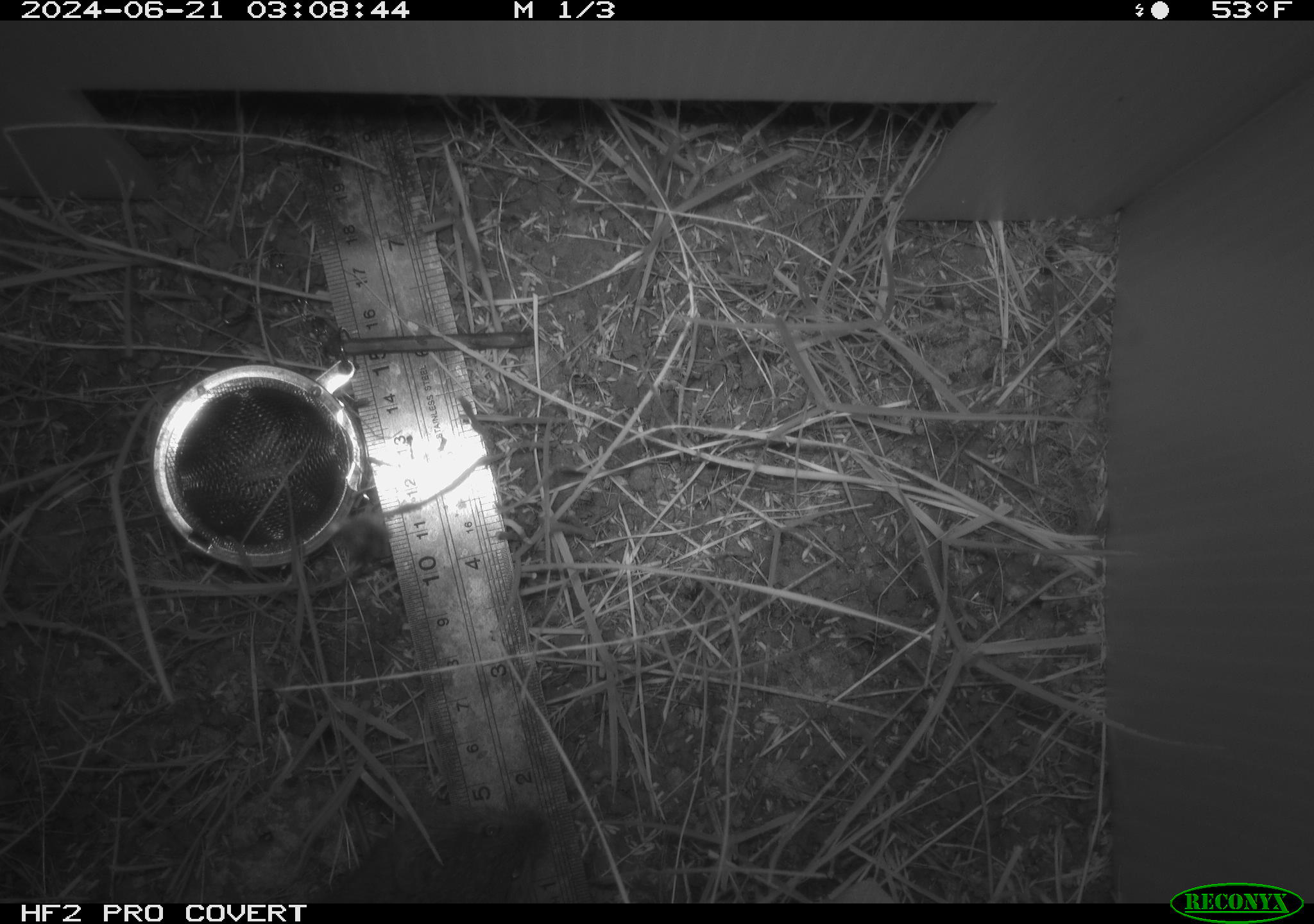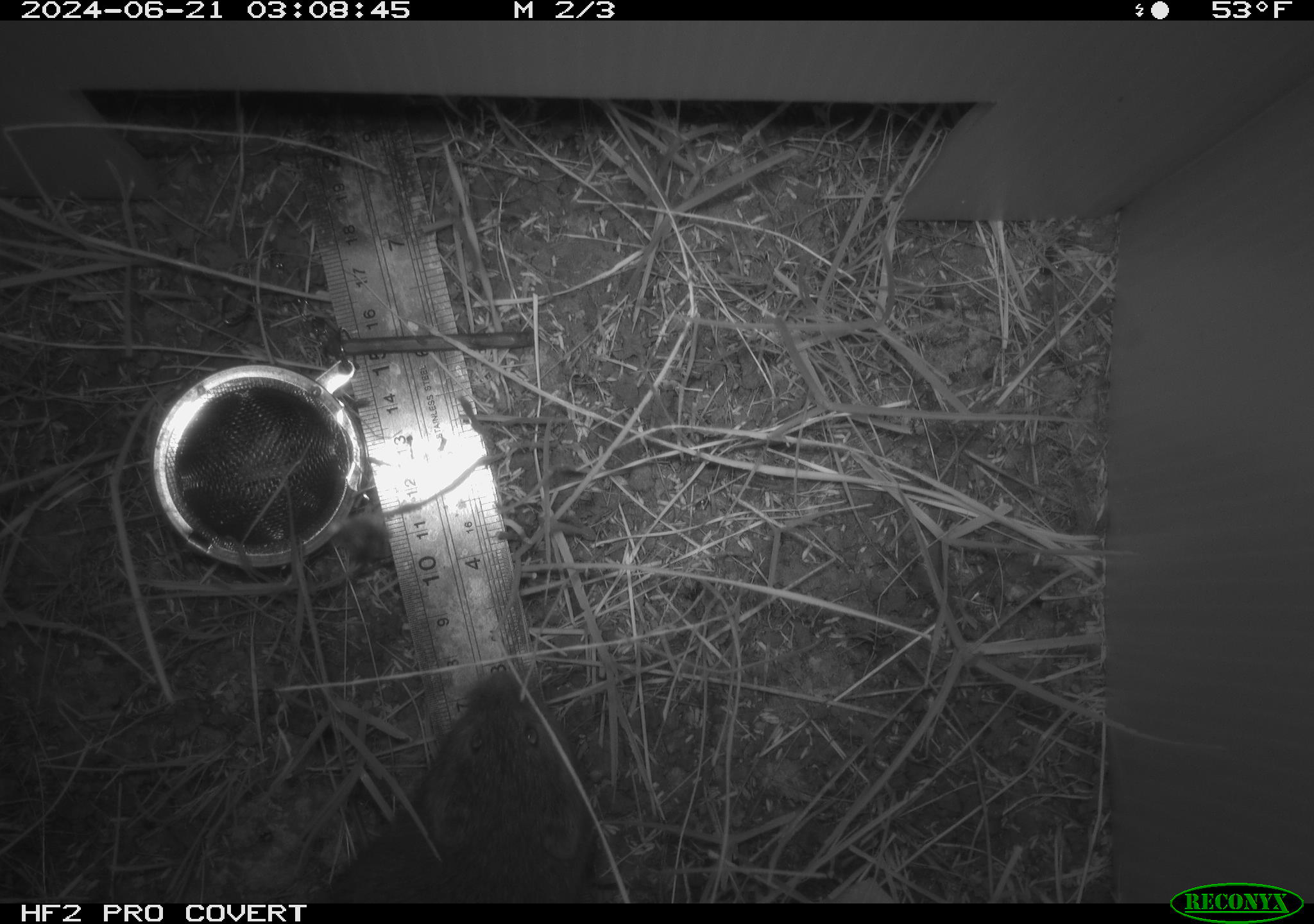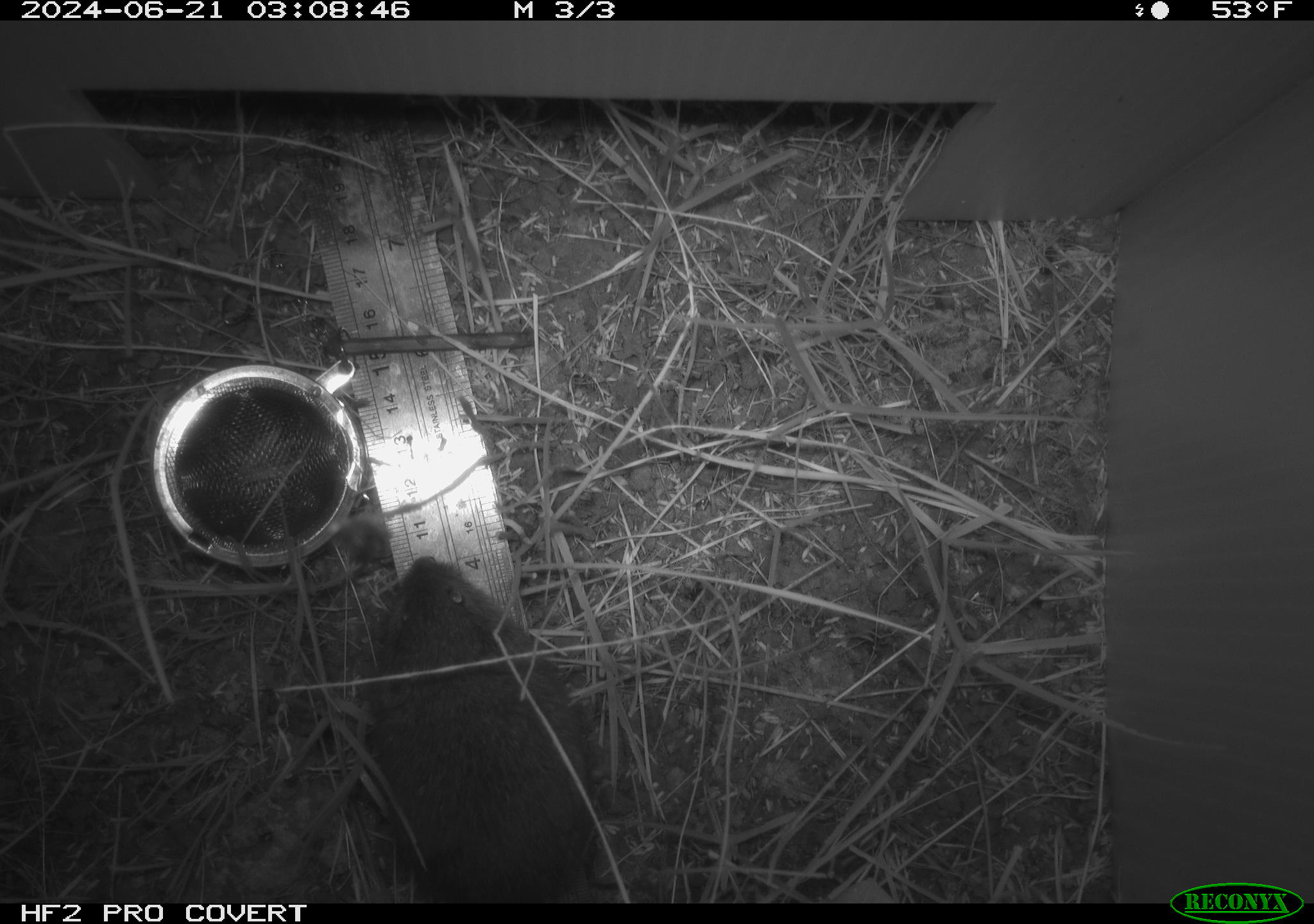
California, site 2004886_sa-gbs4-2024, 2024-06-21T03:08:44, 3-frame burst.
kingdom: Animalia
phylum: Chordata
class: Mammalia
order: Rodentia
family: Cricetidae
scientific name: Arvicolinae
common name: voles, lemmings, and muskrats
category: arvicolinae subfamily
Arvicolinae subfamily (voles, lemmings, and muskrats) (Arvicolinae).